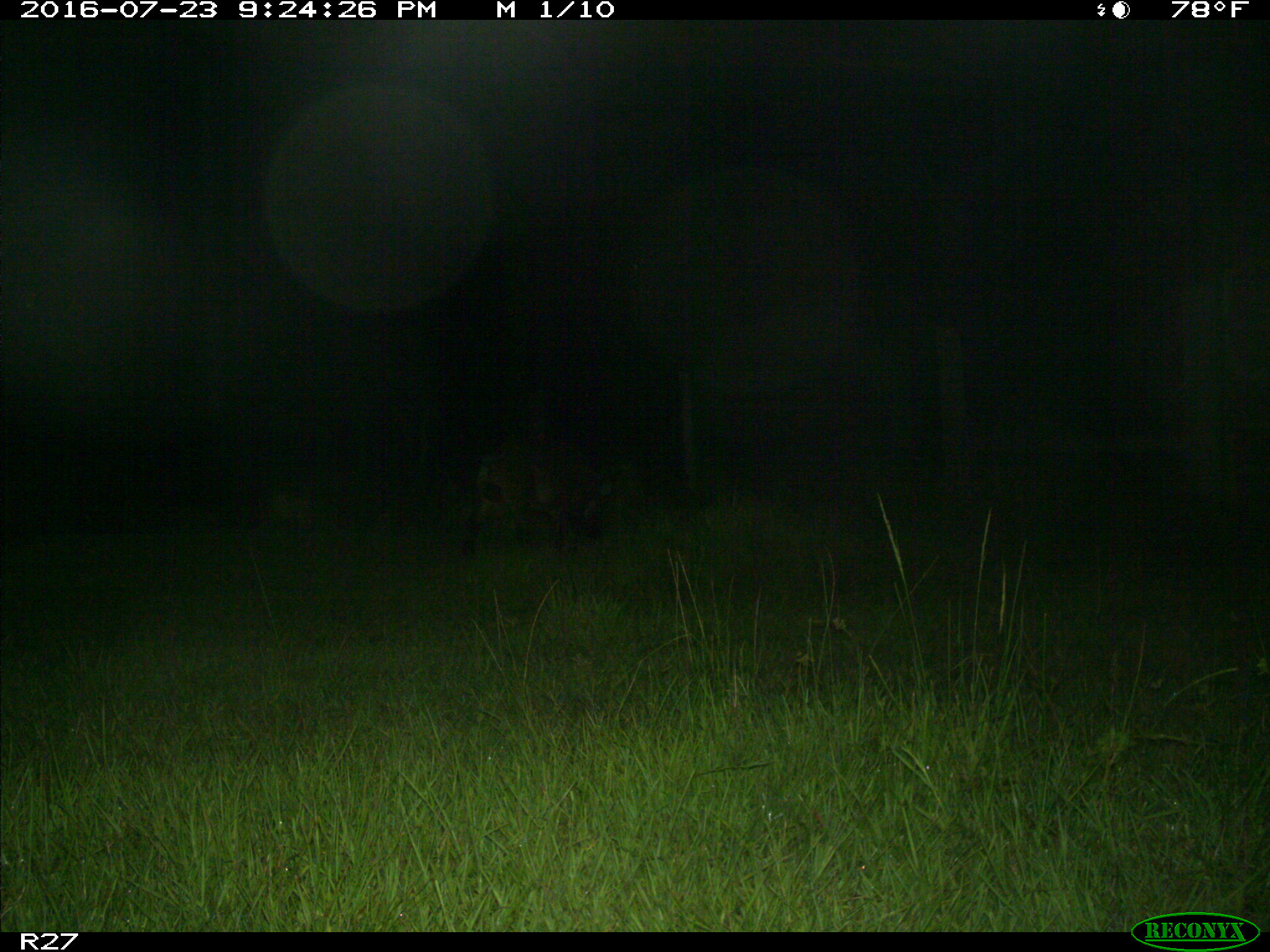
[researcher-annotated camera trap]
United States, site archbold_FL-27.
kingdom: Animalia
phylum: Chordata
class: Mammalia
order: Artiodactyla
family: Suidae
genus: Sus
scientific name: Sus scrofa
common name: wild boar